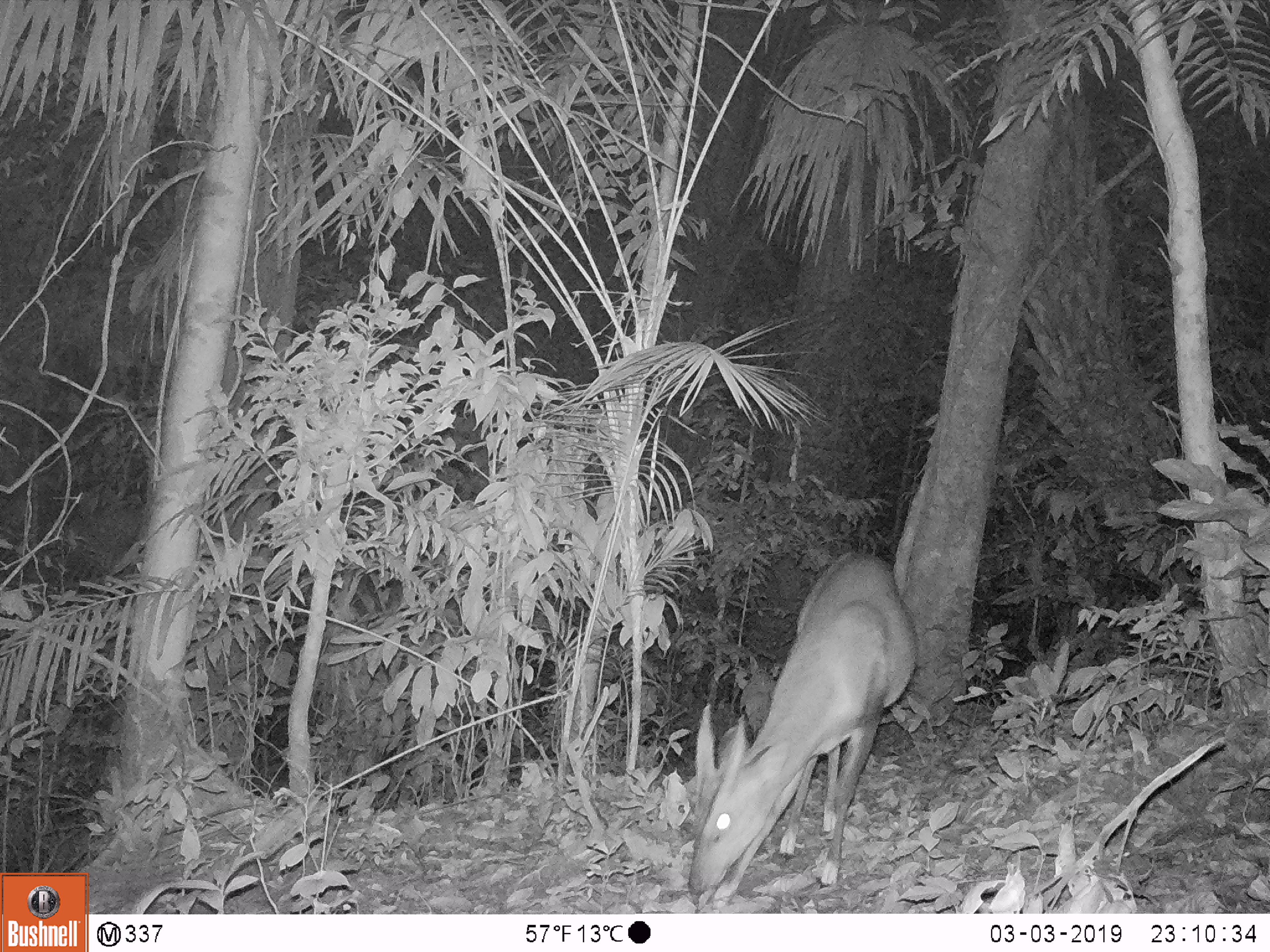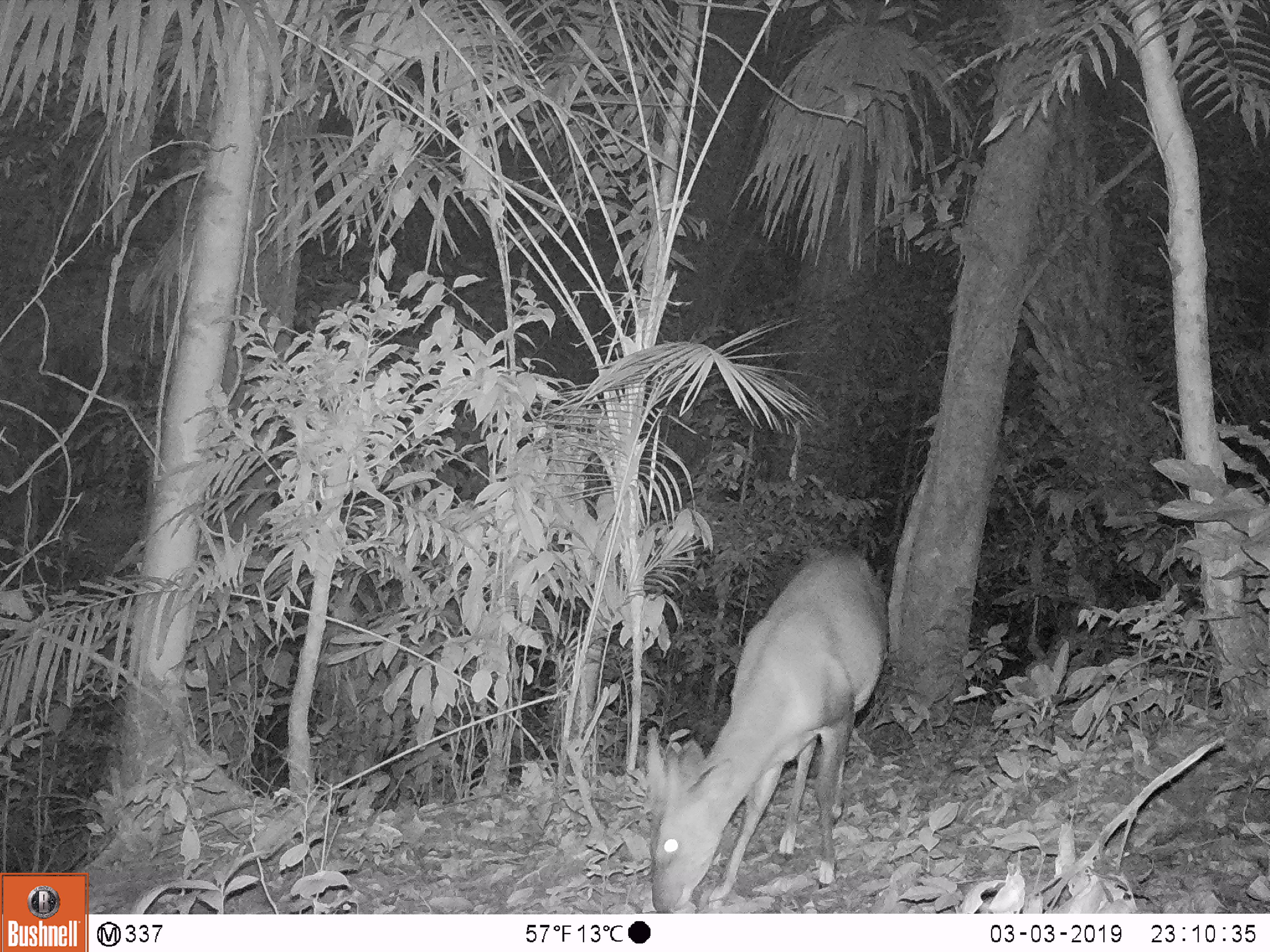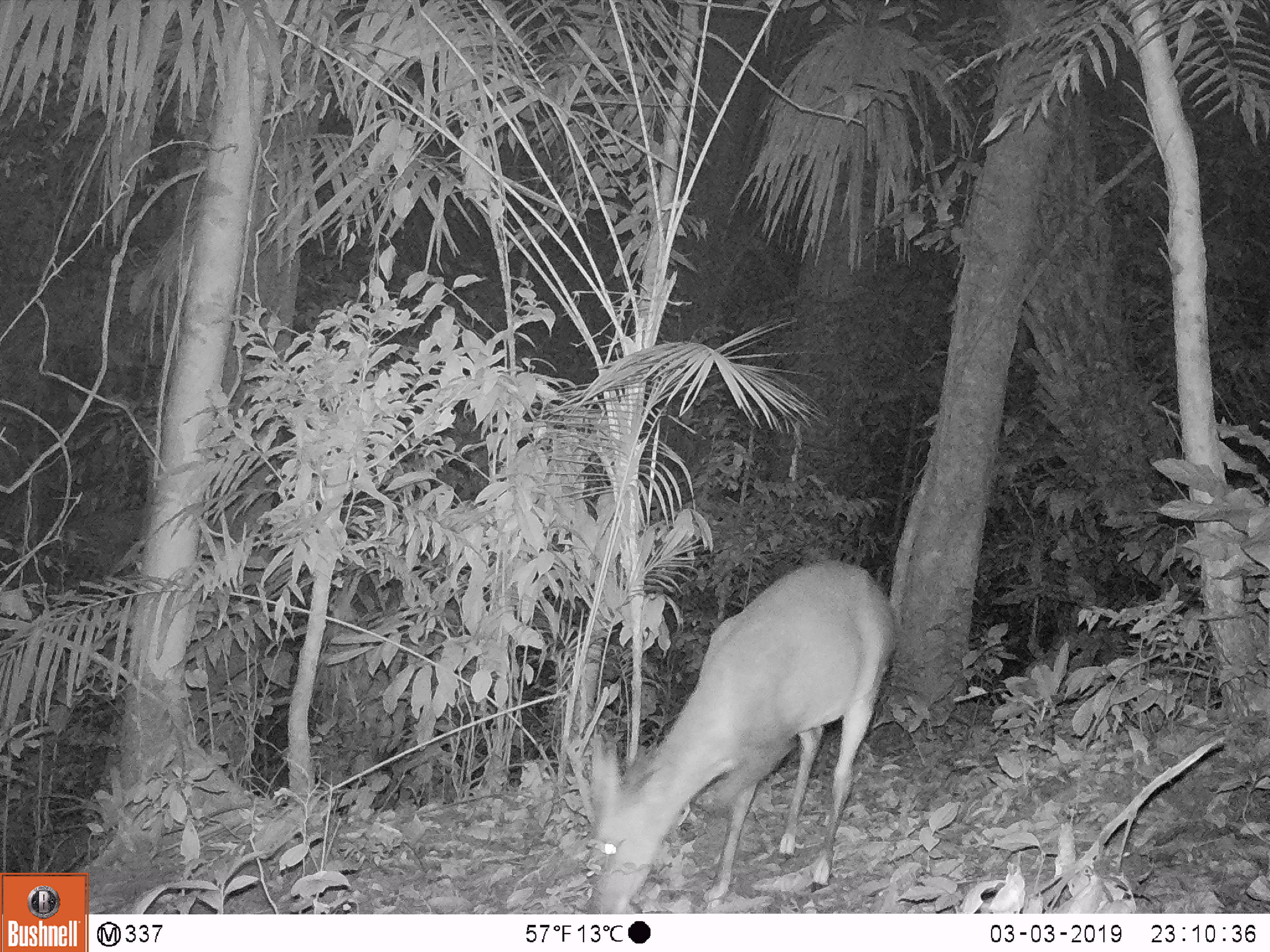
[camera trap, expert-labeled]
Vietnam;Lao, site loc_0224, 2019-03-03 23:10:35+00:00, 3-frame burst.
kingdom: Animalia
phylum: Chordata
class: Mammalia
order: Artiodactyla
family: Cervidae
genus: Muntiacus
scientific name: Muntiacus vuquangensis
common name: large-antlered muntjac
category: large antlered muntjac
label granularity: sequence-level